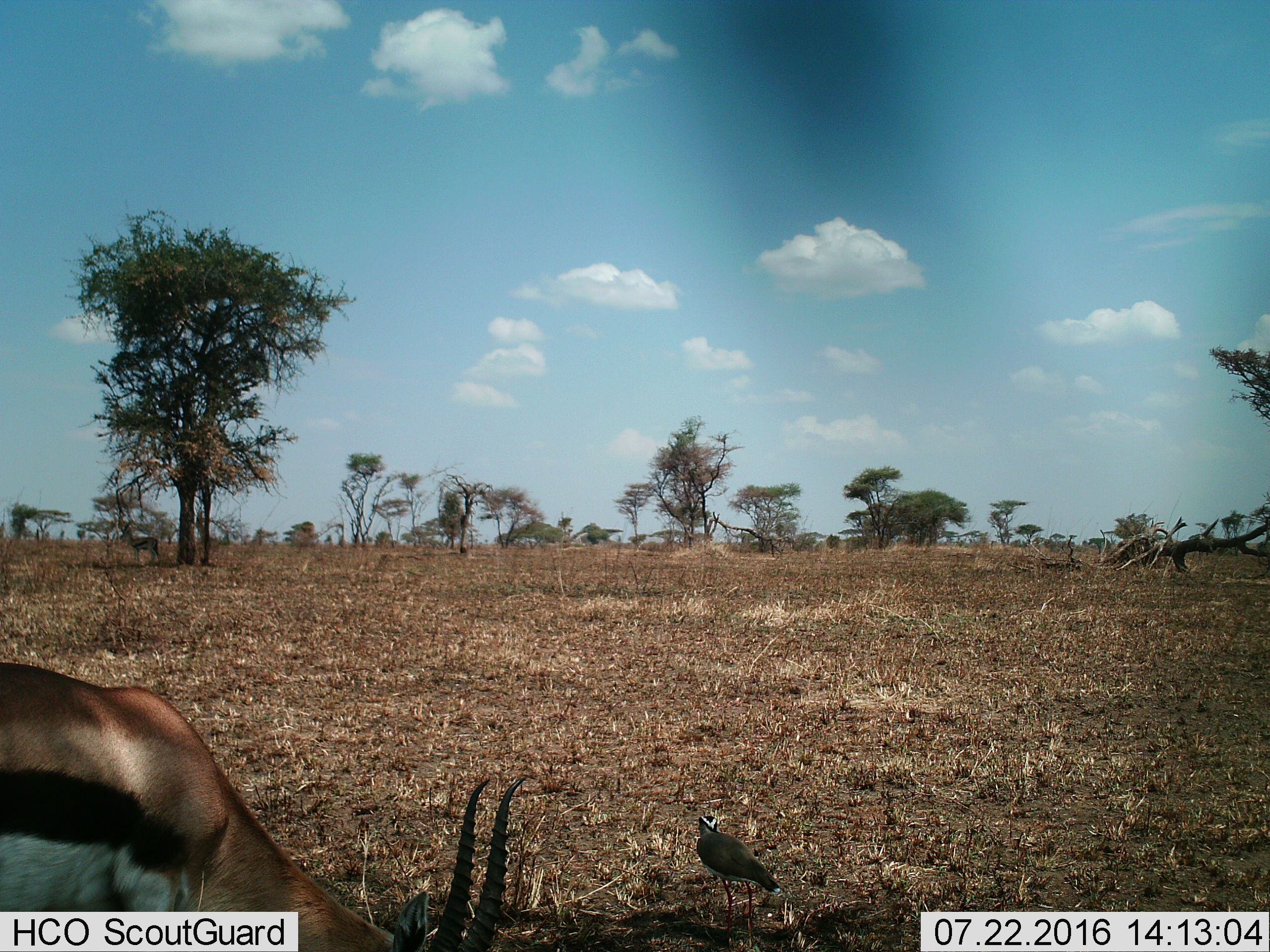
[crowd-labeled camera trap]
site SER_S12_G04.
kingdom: Animalia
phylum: Chordata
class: Aves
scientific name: Aves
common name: bird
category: birdother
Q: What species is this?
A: Birdother (bird) (Aves).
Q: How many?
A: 1.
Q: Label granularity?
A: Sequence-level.